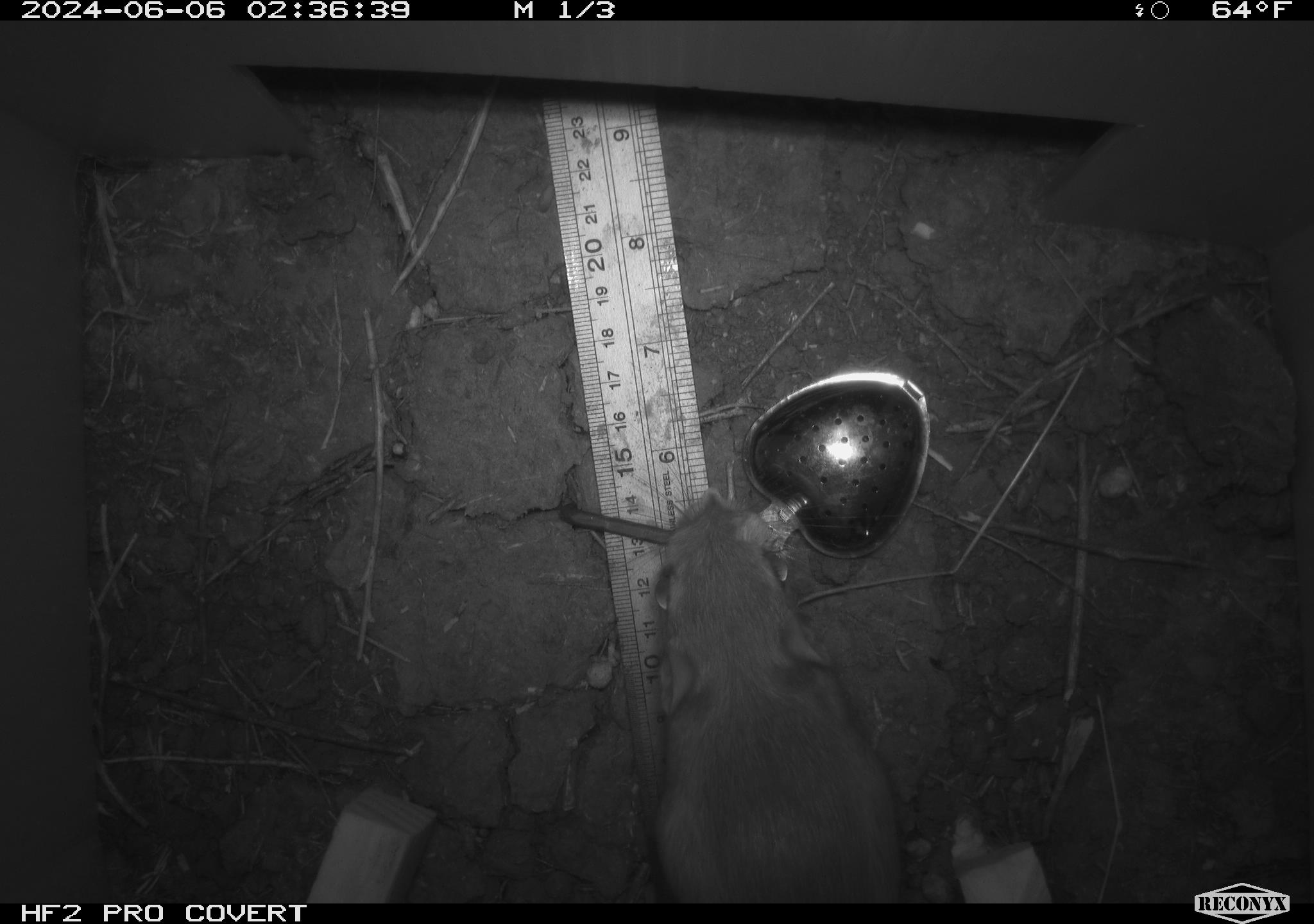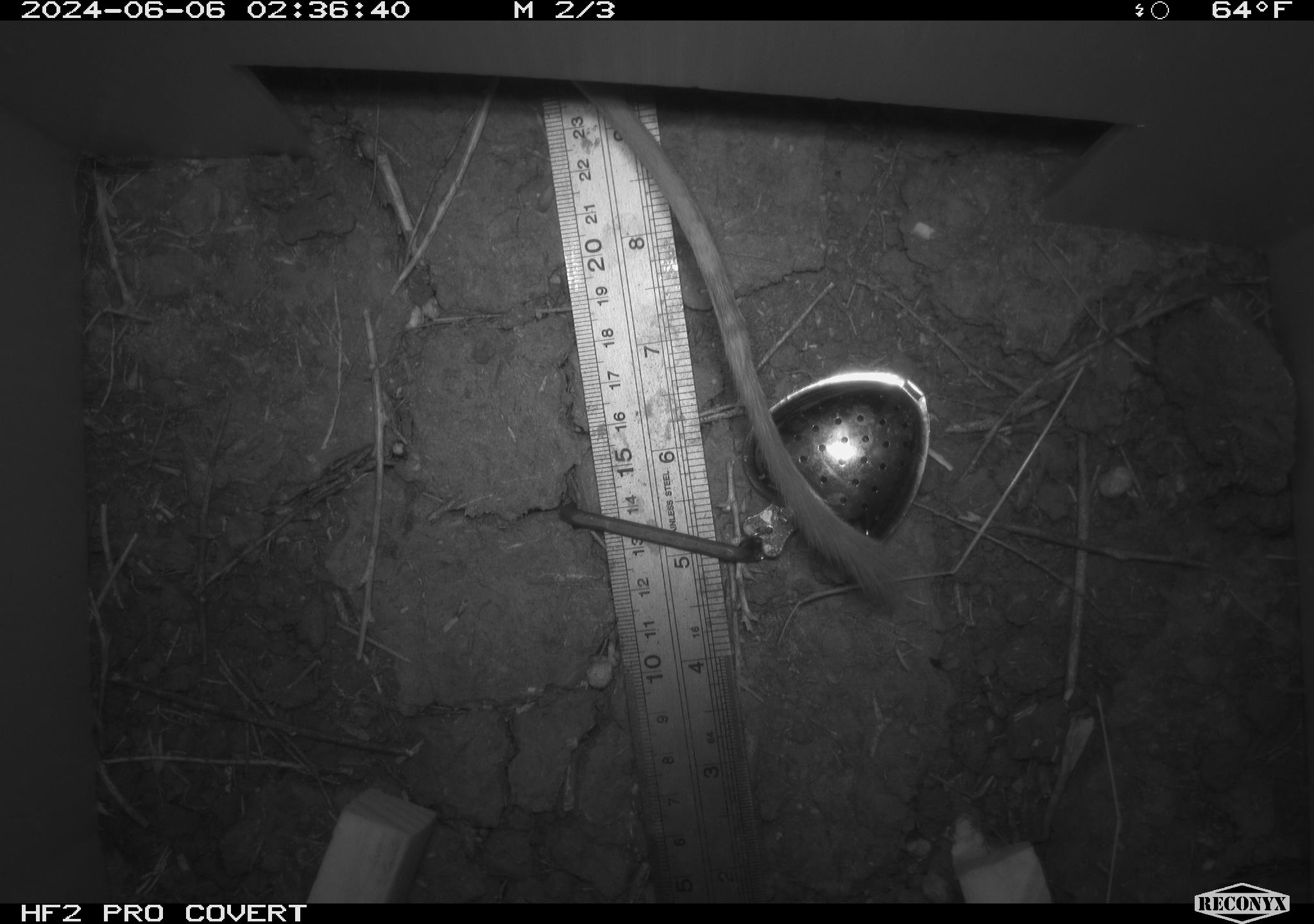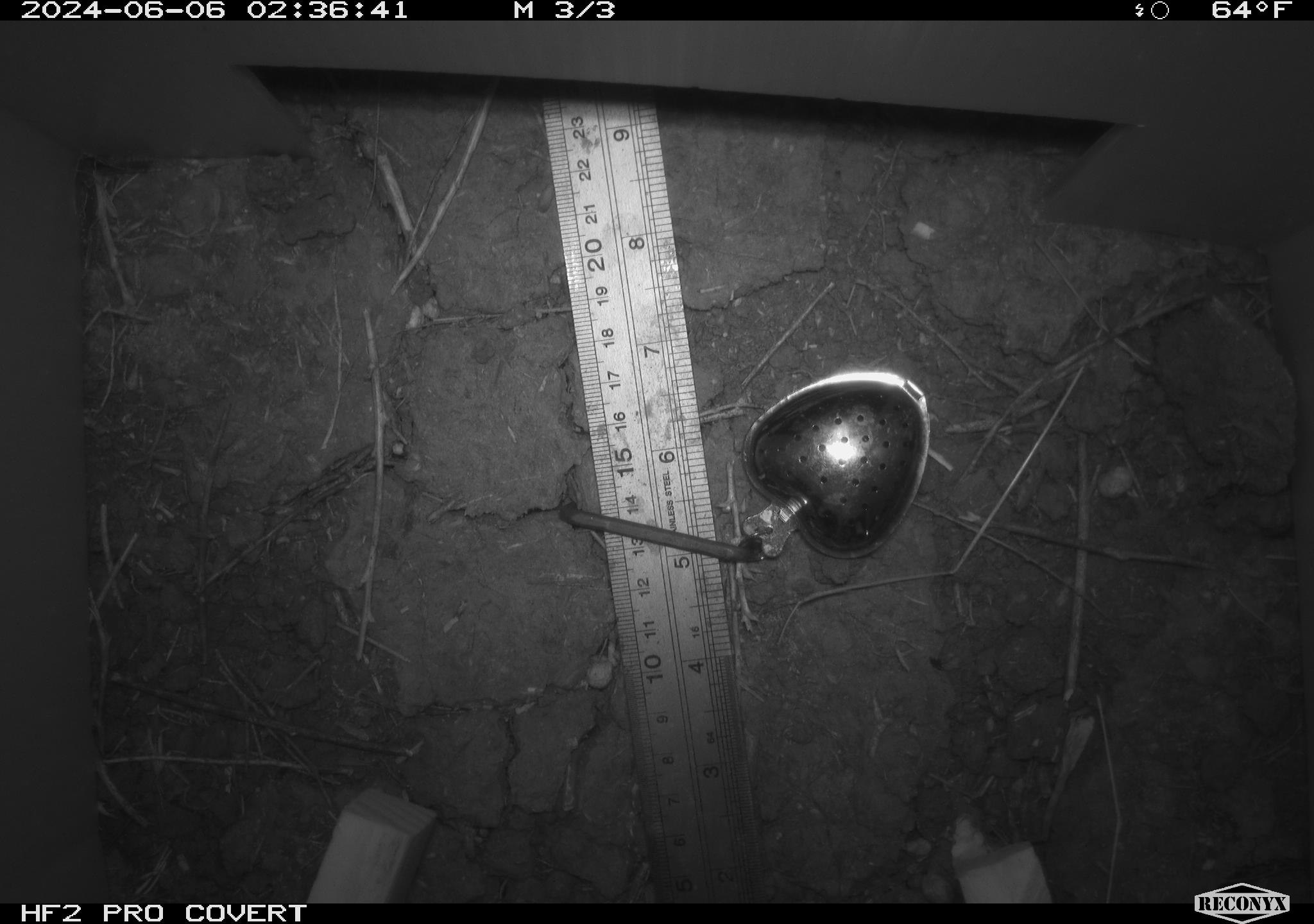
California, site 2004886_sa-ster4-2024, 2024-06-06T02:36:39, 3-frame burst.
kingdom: Animalia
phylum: Chordata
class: Mammalia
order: Rodentia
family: Heteromyidae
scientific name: Heteromyidae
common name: kangaroo rats and pocket mice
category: heteromyidae family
Heteromyidae family (kangaroo rats and pocket mice) (Heteromyidae).